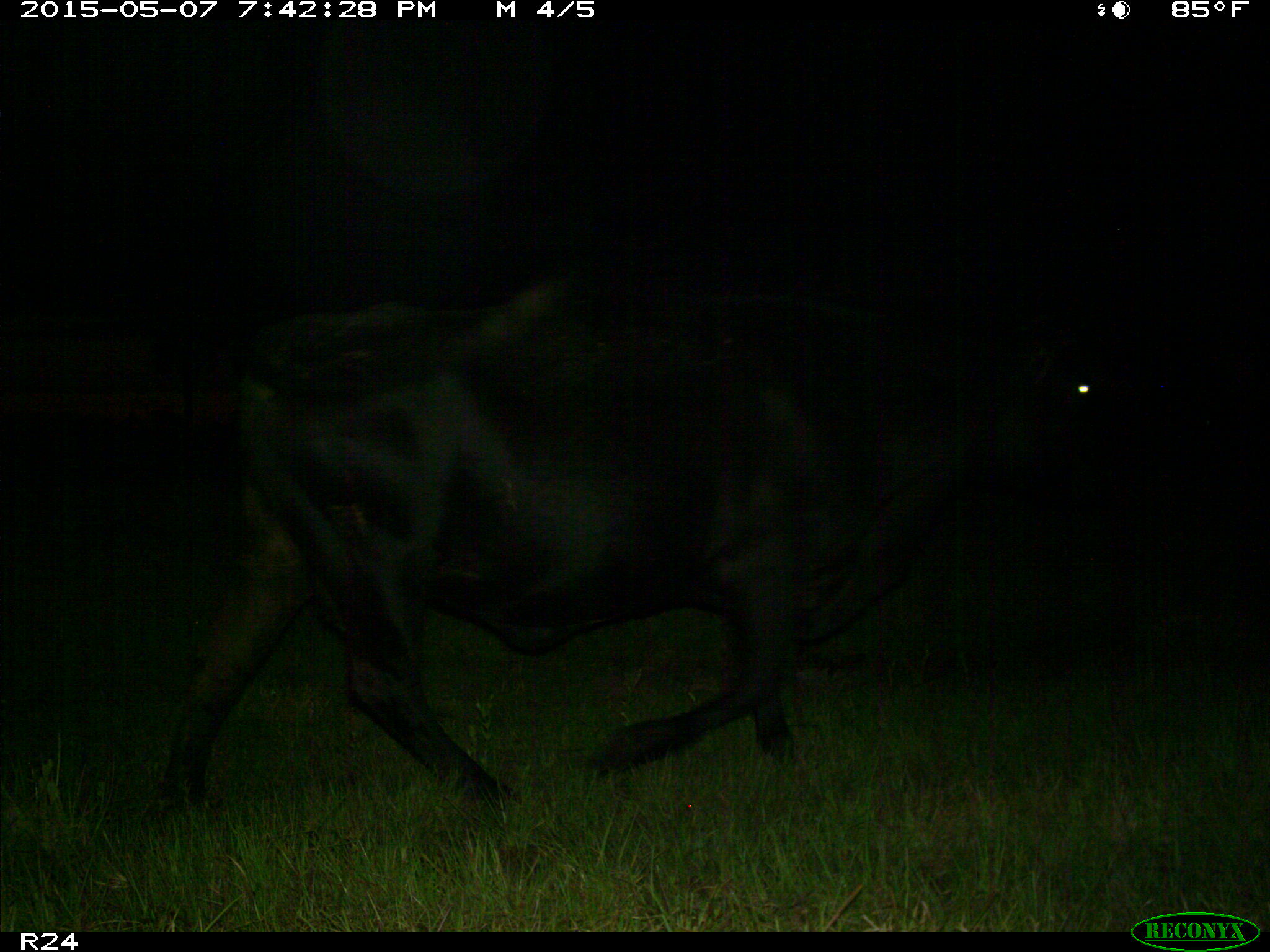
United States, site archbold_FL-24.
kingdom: Animalia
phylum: Chordata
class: Mammalia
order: Artiodactyla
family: Bovidae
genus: Bos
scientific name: Bos taurus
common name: domestic cow